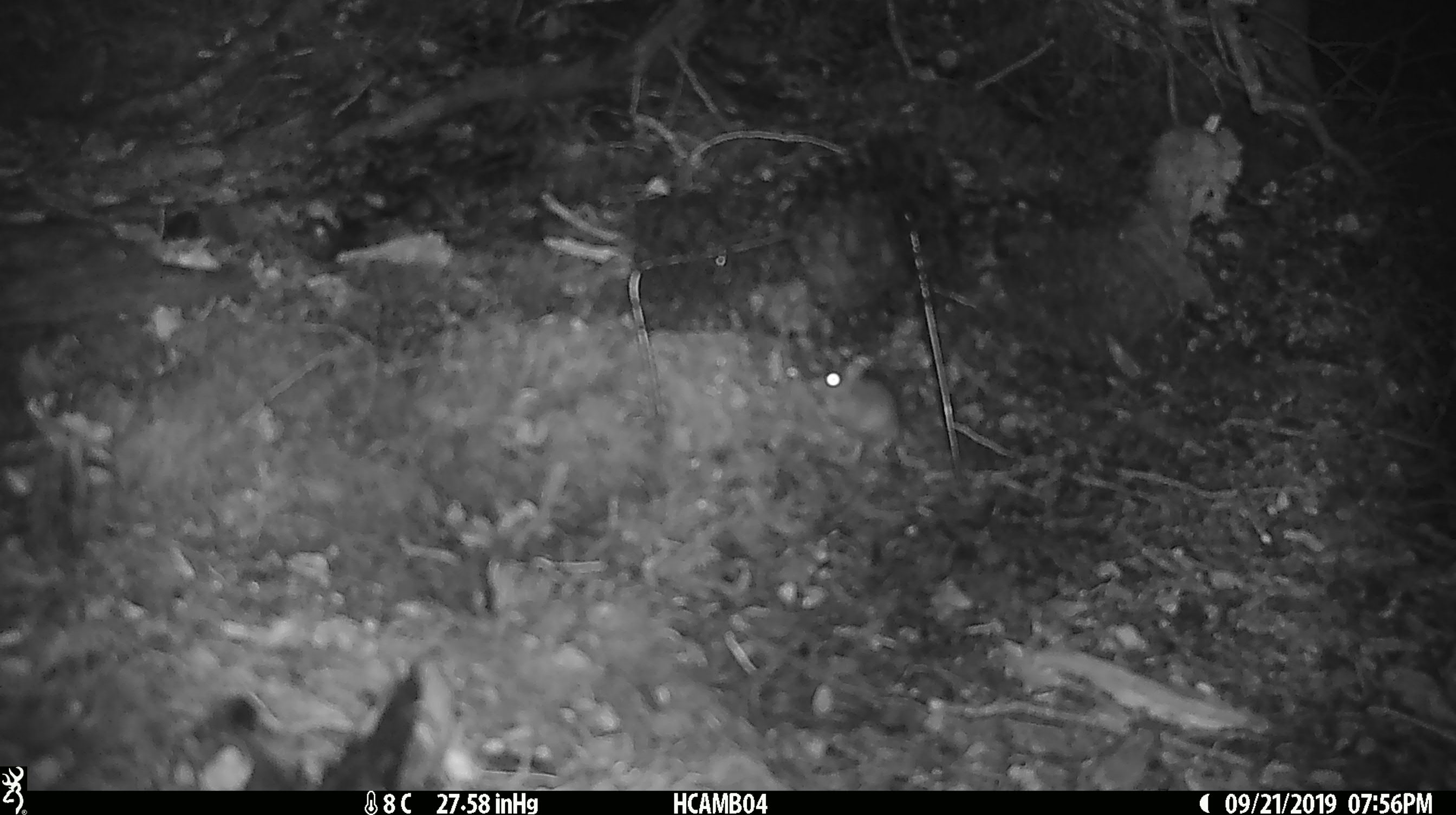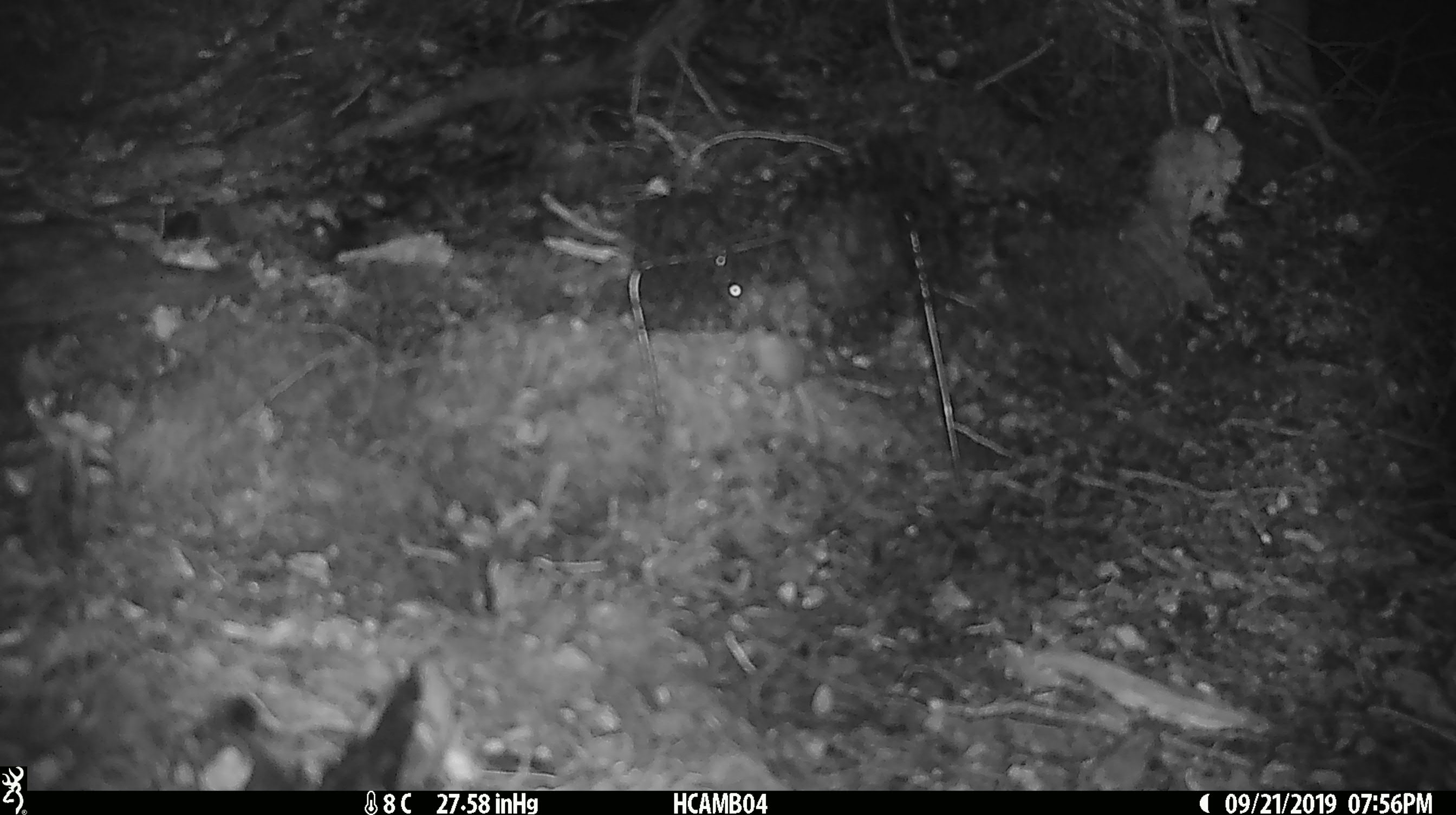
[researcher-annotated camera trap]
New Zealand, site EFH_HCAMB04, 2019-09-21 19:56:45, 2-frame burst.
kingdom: Animalia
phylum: Chordata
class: Mammalia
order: Rodentia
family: Muridae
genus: Mus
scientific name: Mus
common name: mouse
Mouse (Mus).